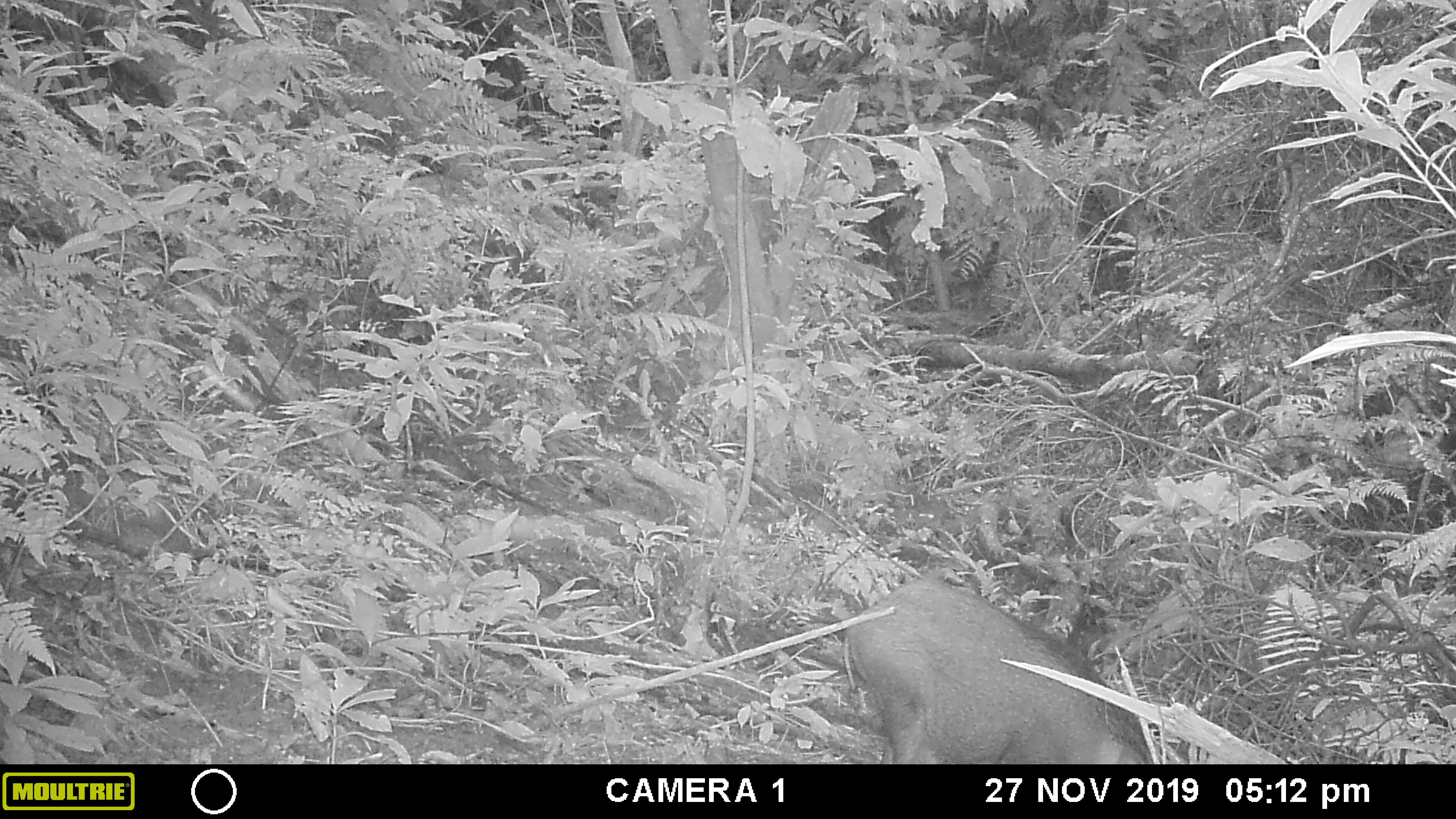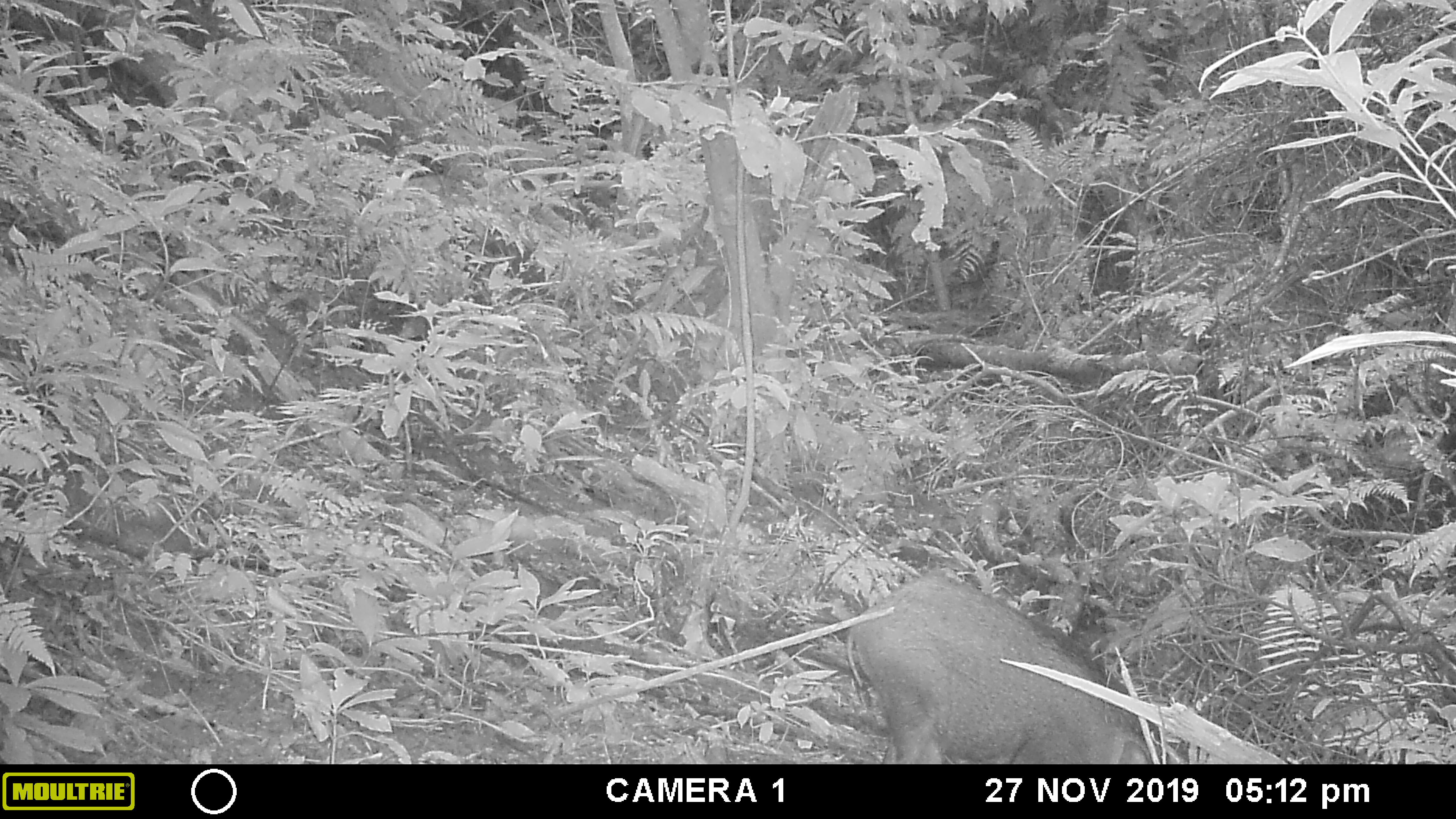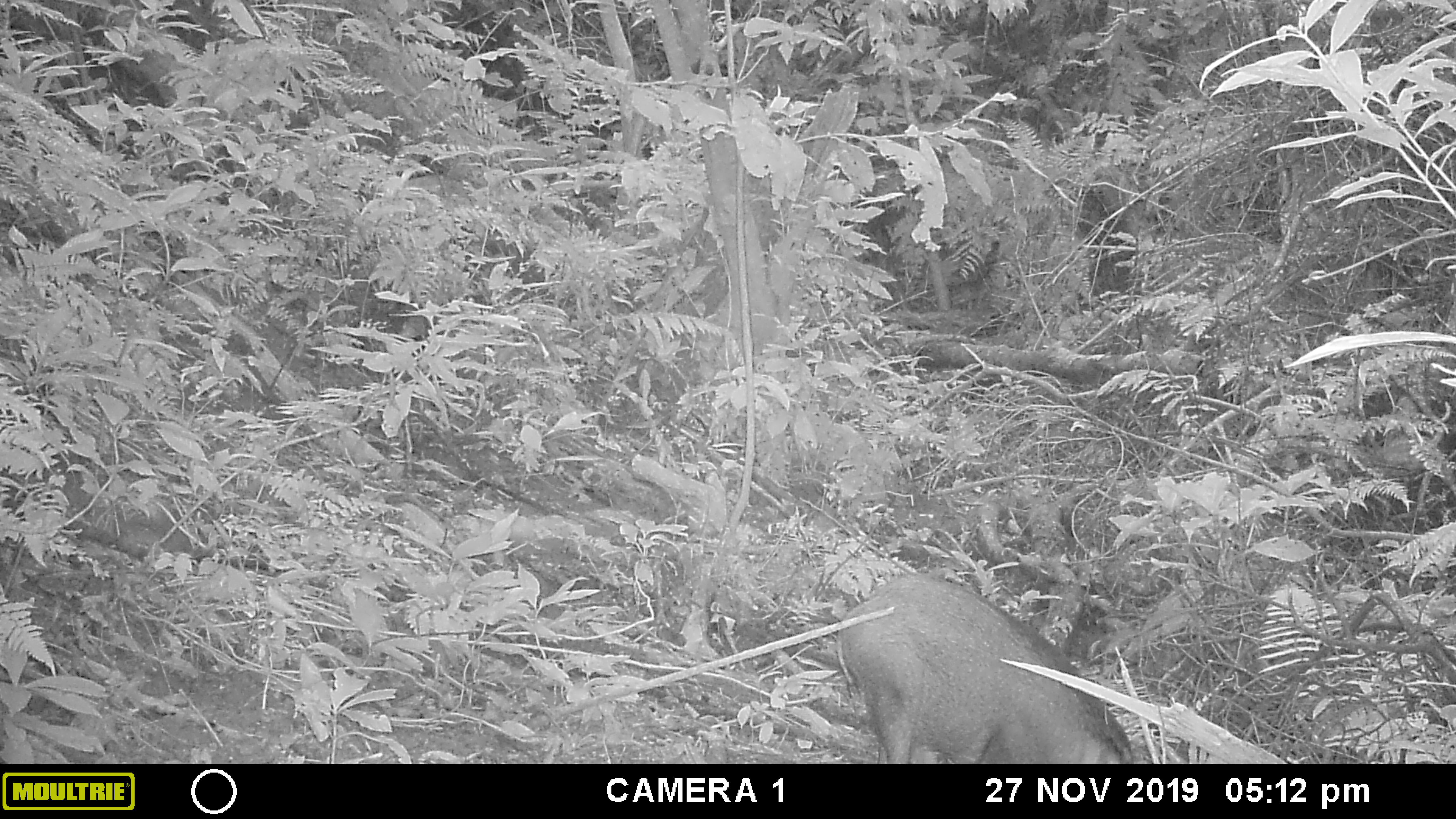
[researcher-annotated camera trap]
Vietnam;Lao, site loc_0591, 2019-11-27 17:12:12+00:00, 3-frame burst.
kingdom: Animalia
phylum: Chordata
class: Mammalia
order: Artiodactyla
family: Suidae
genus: Sus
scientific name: Sus scrofa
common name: eurasian wild pig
Eurasian wild pig (Sus scrofa). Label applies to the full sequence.